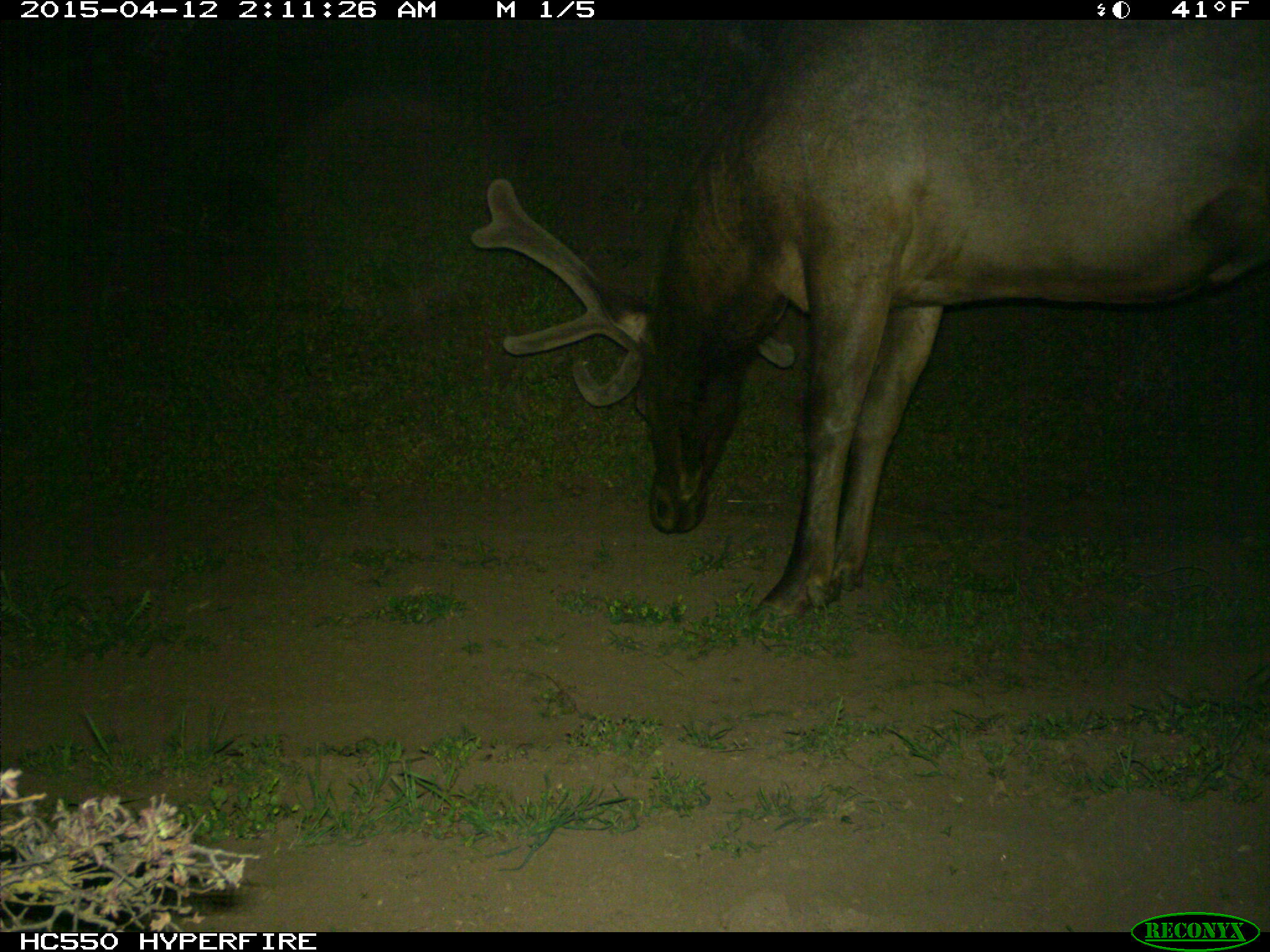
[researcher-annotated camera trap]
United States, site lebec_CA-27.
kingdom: Animalia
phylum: Chordata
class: Mammalia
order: Artiodactyla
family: Cervidae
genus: Cervus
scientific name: Cervus canadensis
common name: elk